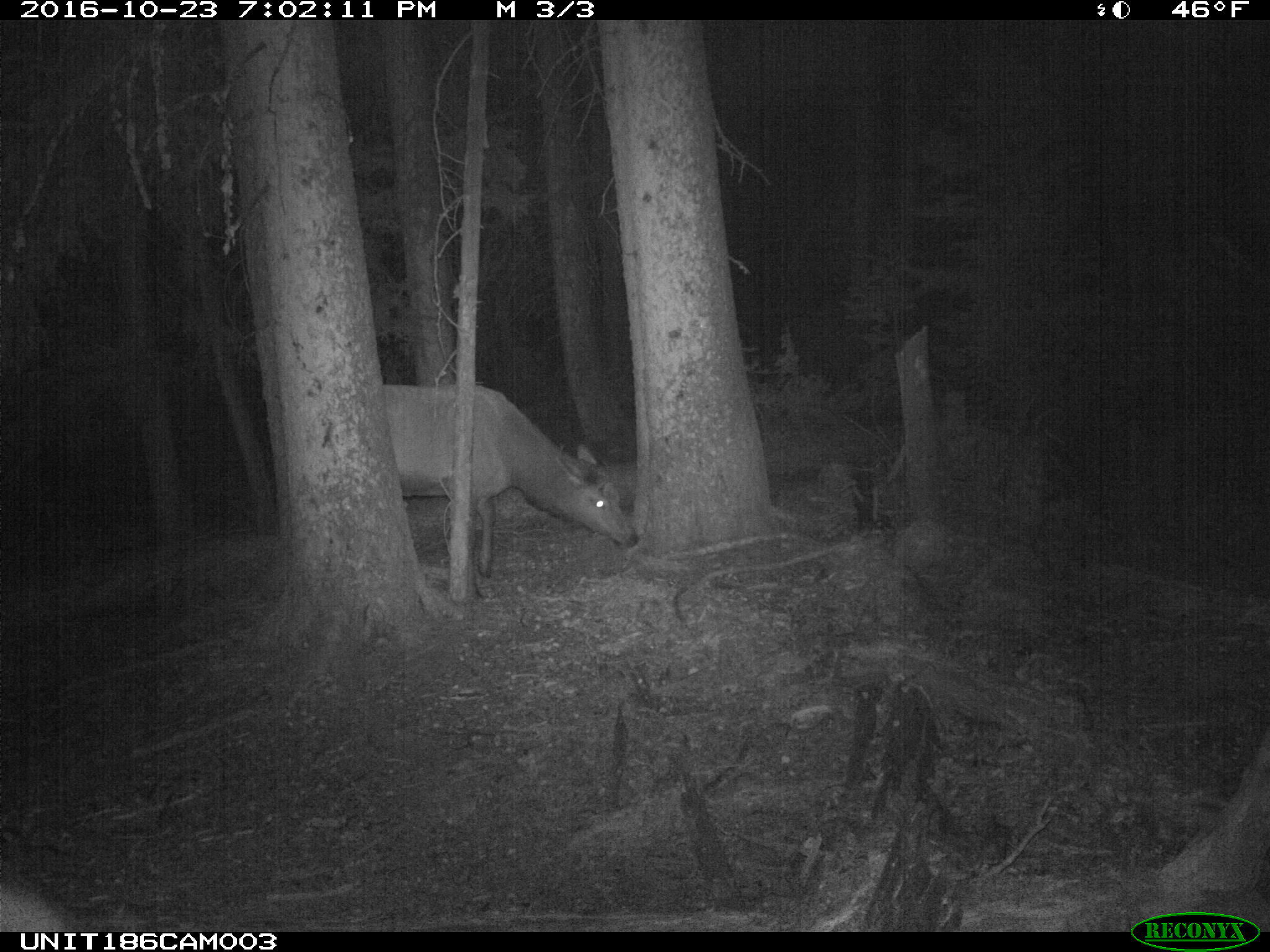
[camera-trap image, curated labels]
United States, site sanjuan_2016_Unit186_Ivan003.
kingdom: Animalia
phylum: Chordata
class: Mammalia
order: Artiodactyla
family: Cervidae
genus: Cervus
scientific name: Cervus elaphus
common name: red deer